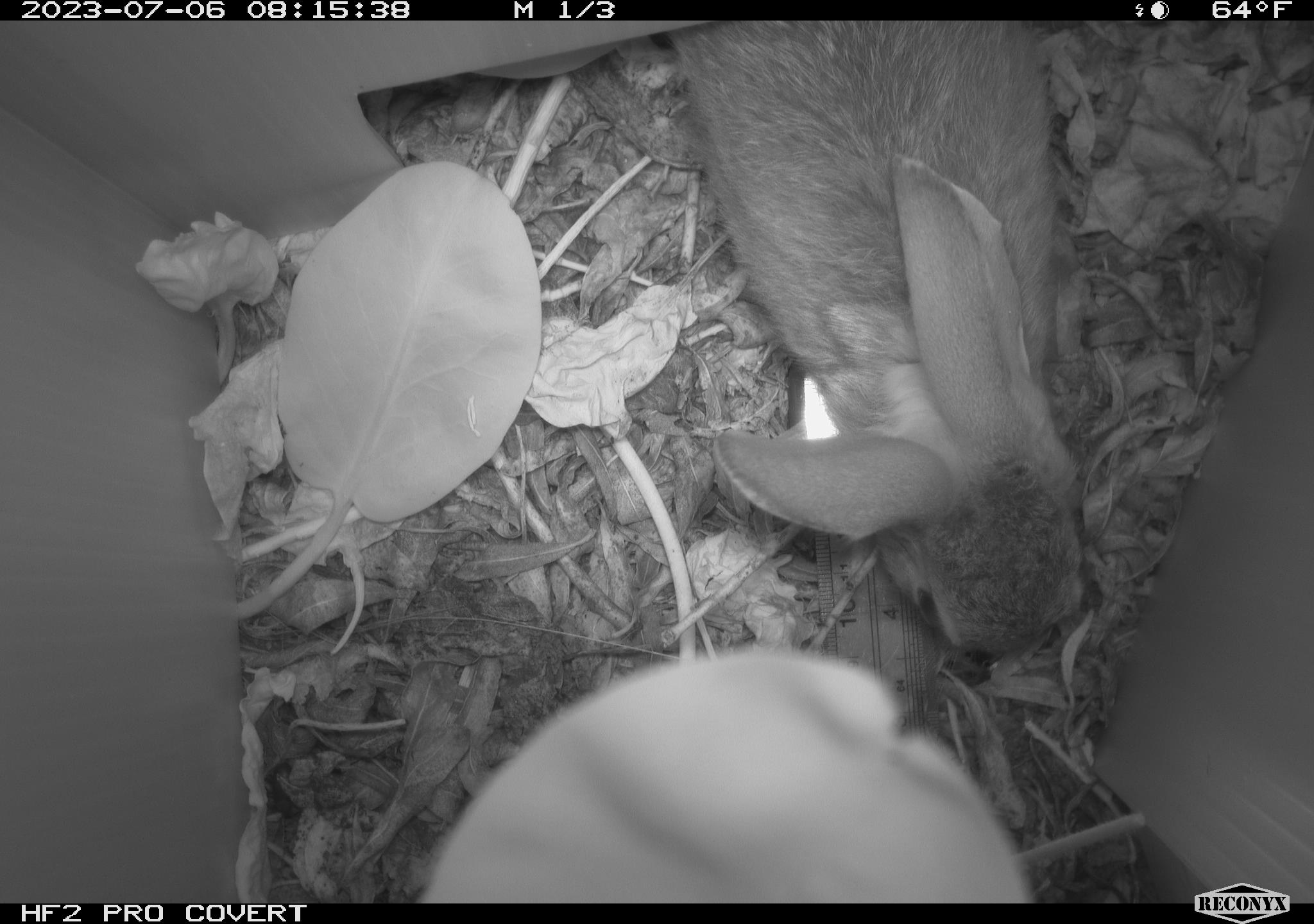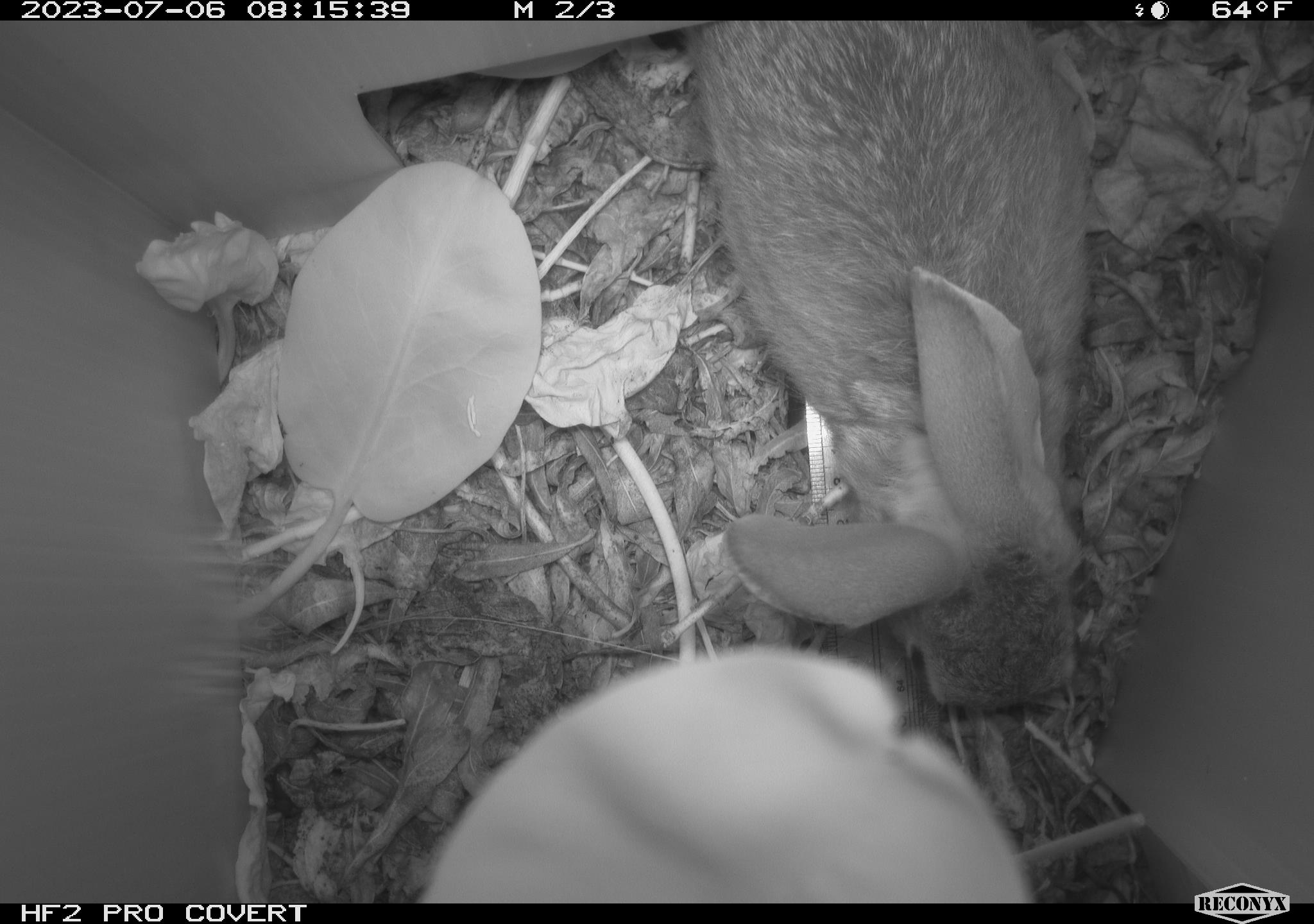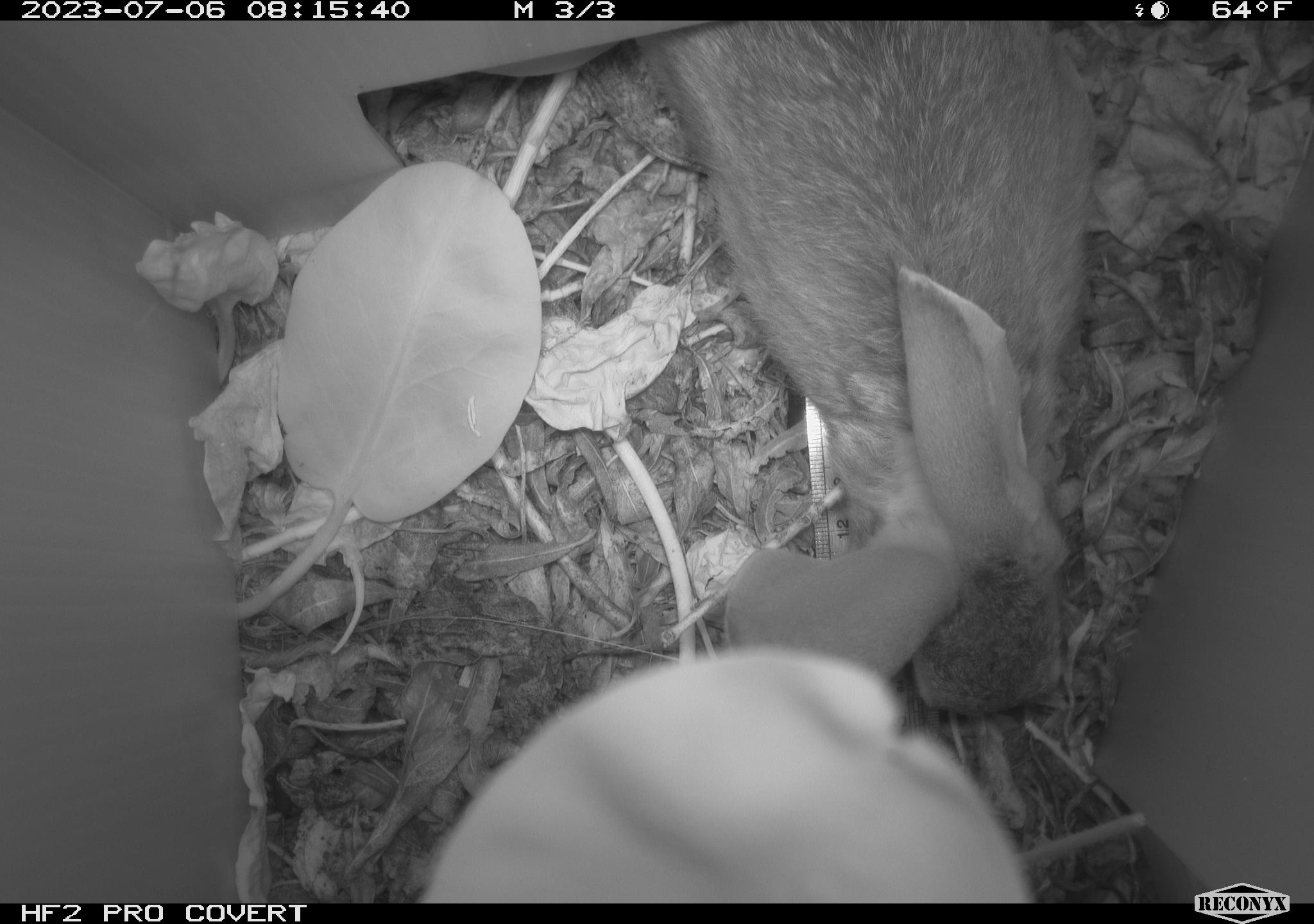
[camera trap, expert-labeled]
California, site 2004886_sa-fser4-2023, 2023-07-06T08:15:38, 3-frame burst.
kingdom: Animalia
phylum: Chordata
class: Mammalia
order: Lagomorpha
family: Leporidae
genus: Sylvilagus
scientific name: Sylvilagus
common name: cottontail rabbits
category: sylvilagus species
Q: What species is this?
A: Sylvilagus species (cottontail rabbits) (Sylvilagus).